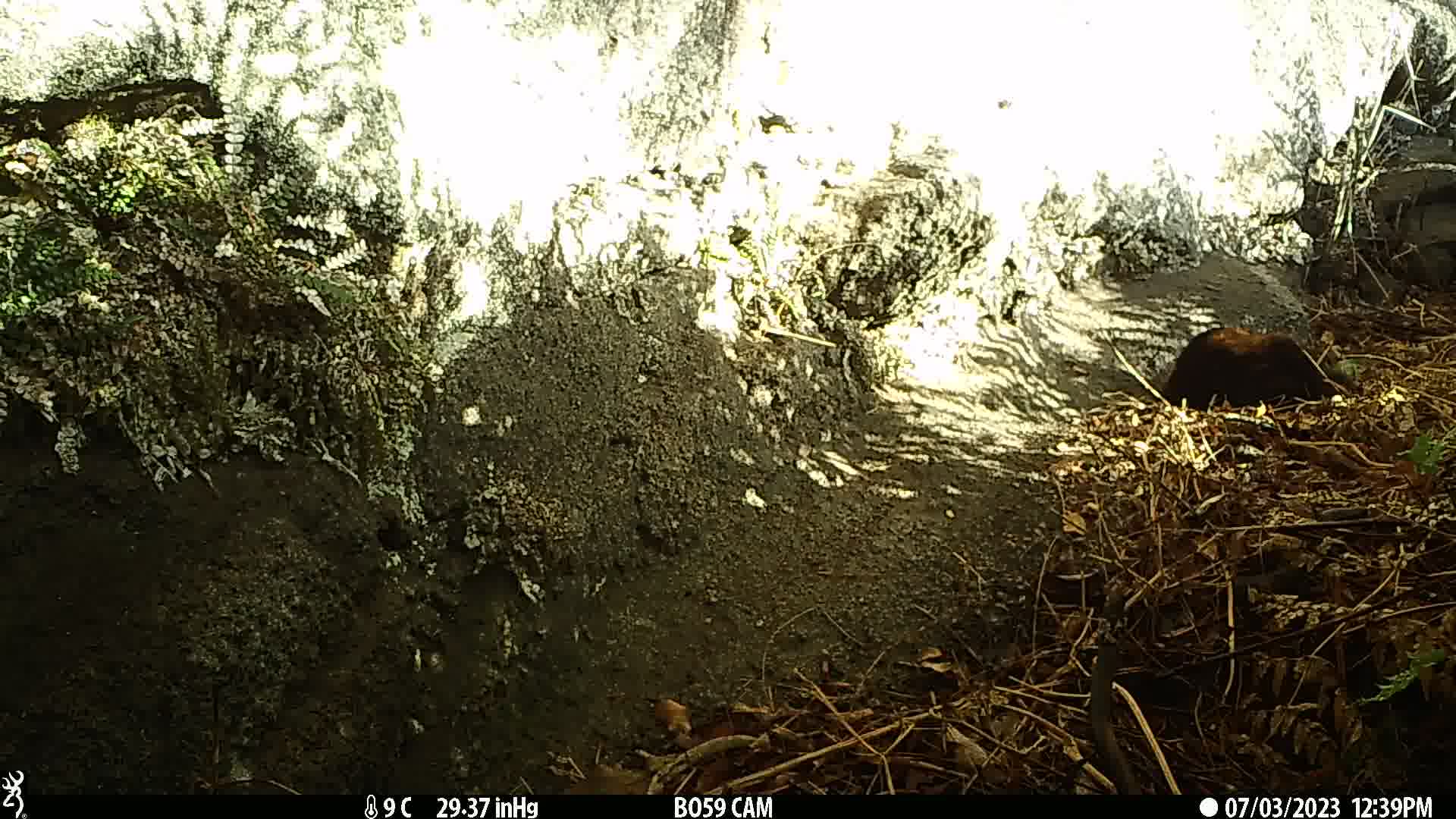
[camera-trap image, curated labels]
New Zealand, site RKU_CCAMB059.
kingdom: Animalia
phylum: Chordata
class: Mammalia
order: Carnivora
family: Felidae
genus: Felis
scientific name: Felis catus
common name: domestic cat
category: cat